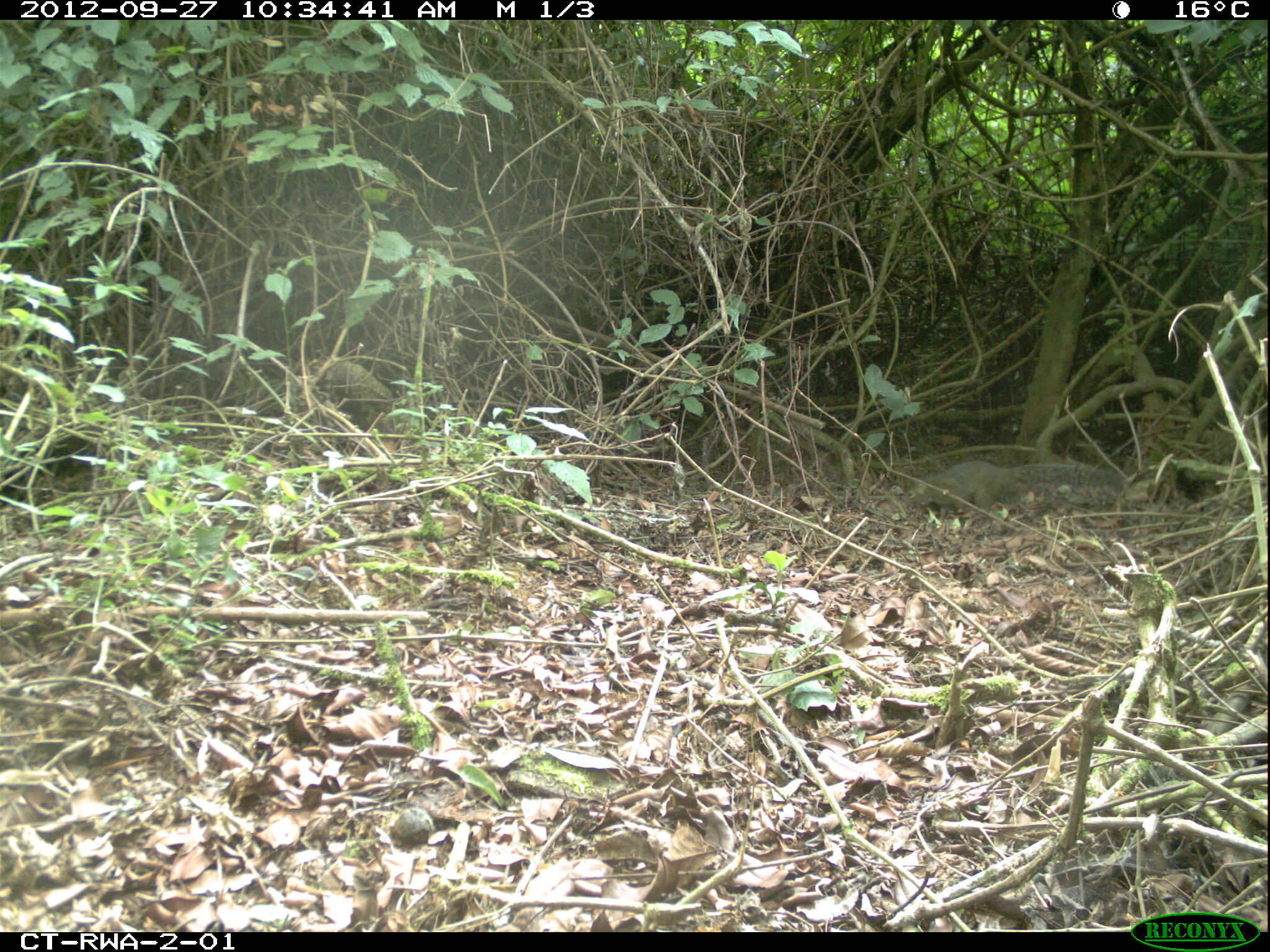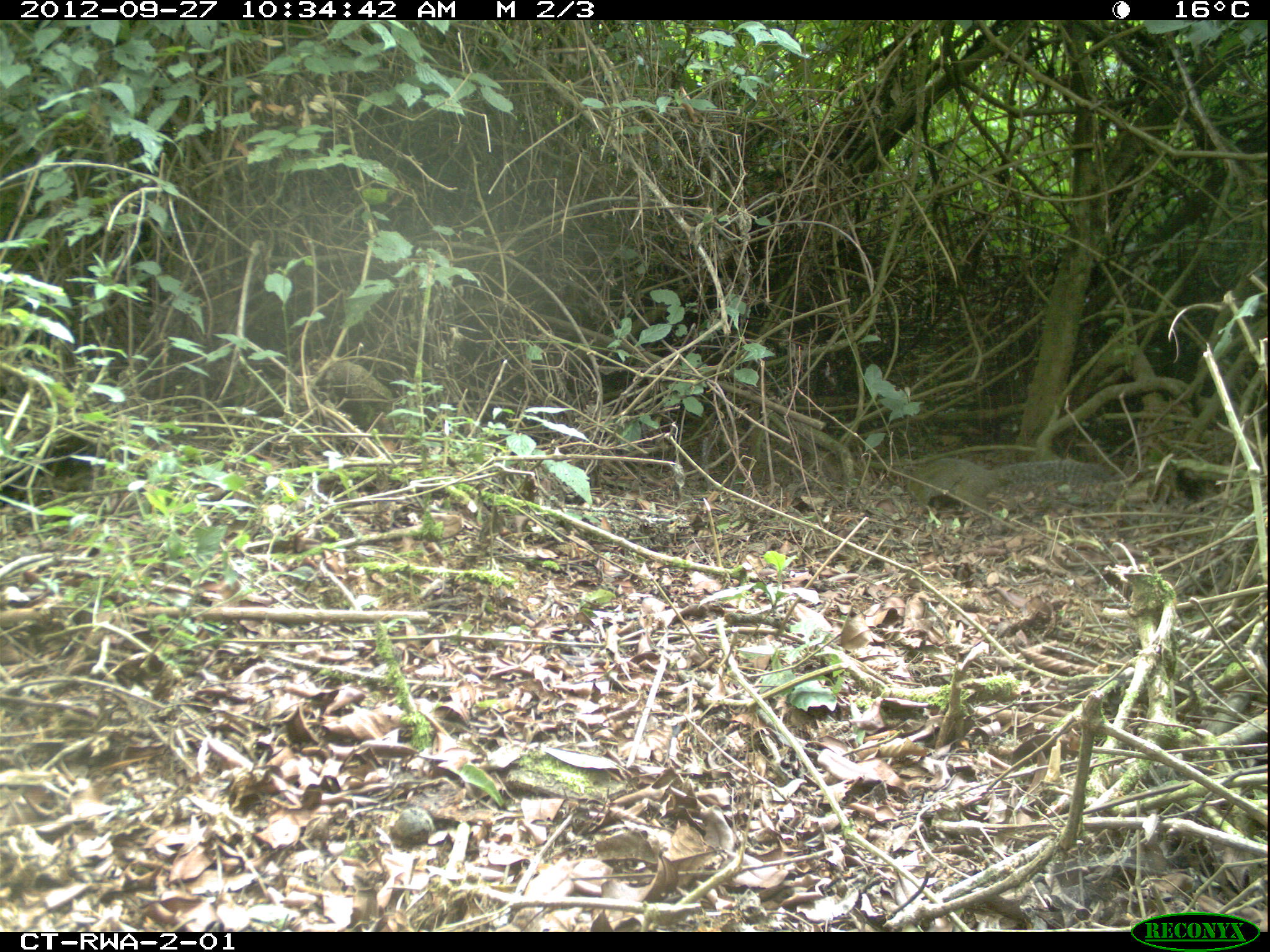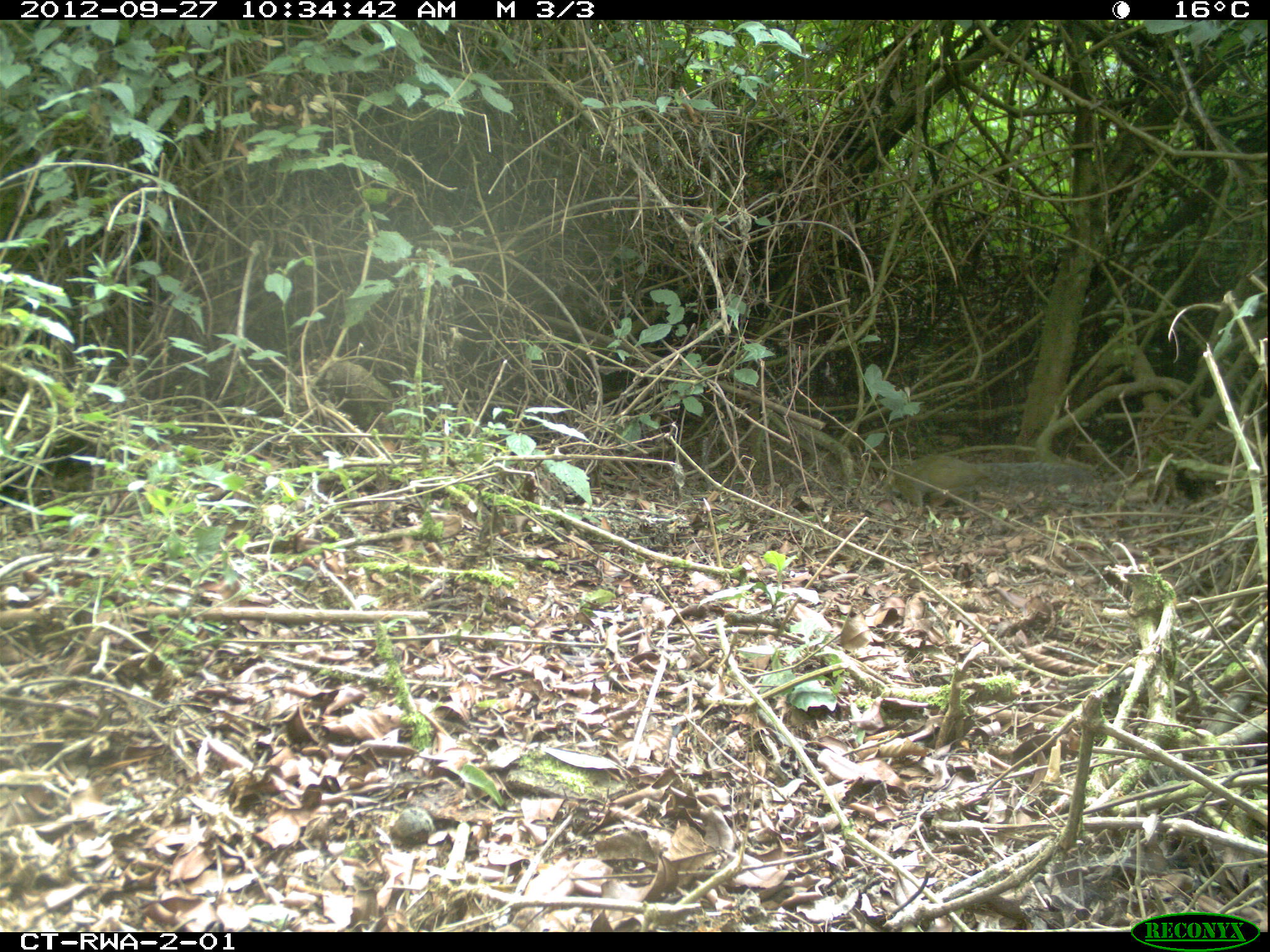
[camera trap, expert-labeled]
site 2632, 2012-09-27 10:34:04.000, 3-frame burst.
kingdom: Animalia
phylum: Chordata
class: Mammalia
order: Rodentia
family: Sciuridae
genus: Funisciurus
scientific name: Funisciurus carruthersi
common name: carruther's mountain squirrel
Funisciurus carruthersi (carruther's mountain squirrel), count 1.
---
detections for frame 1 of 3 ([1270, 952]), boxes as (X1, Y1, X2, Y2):
funisciurus carruthersi: (902, 460, 1127, 518)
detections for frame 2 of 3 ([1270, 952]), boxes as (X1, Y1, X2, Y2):
funisciurus carruthersi: (907, 457, 1119, 512)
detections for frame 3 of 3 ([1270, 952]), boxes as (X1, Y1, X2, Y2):
funisciurus carruthersi: (888, 452, 1100, 508)